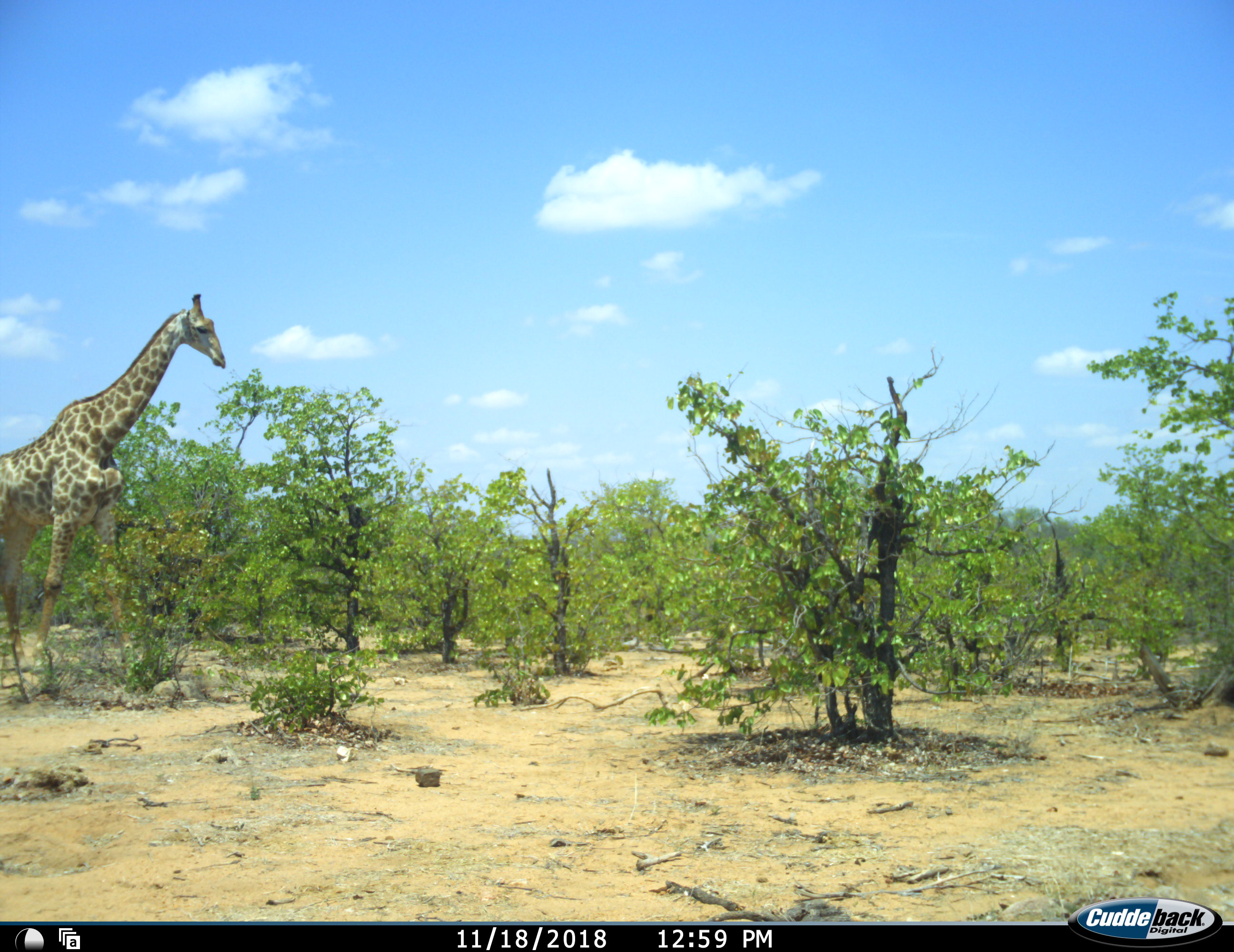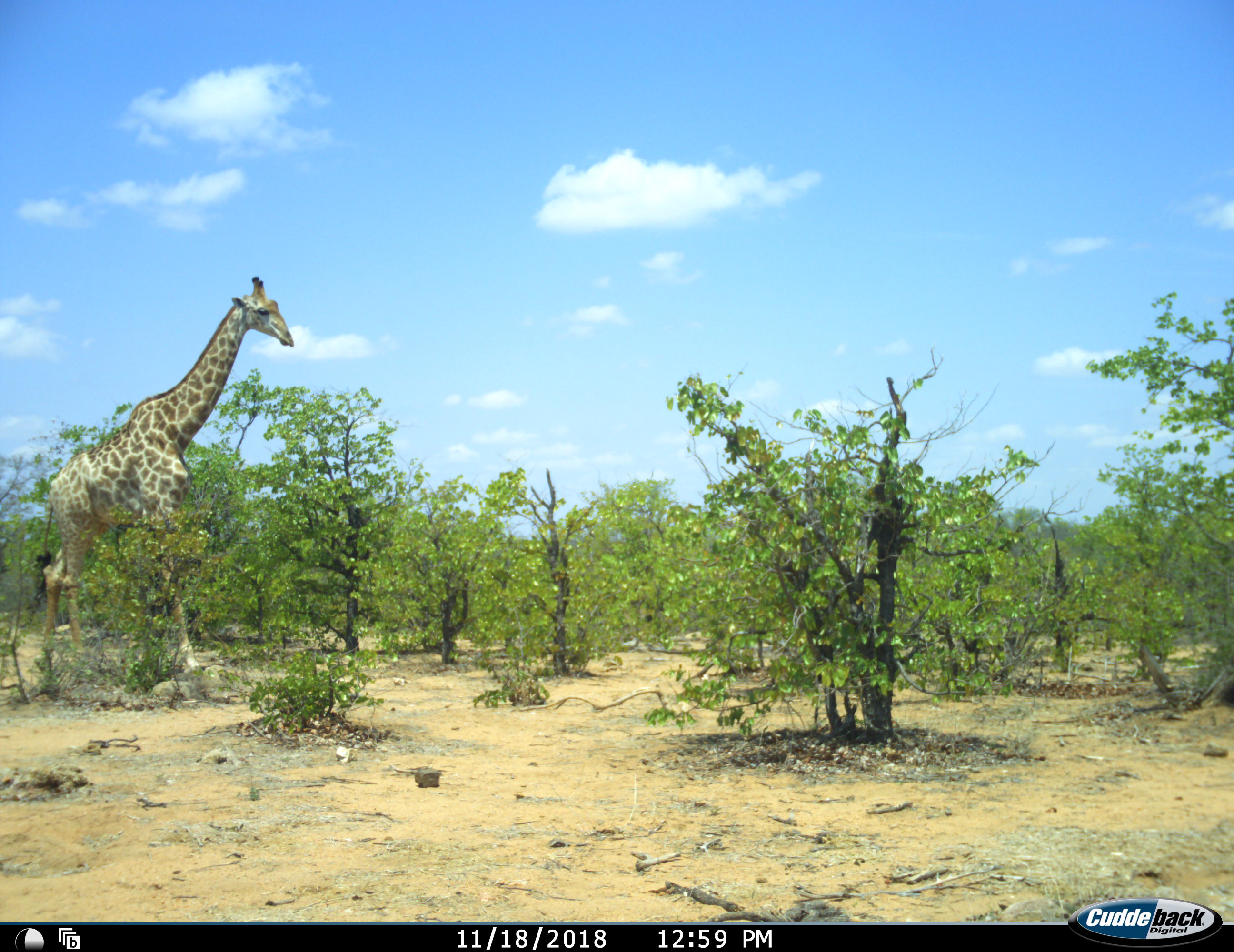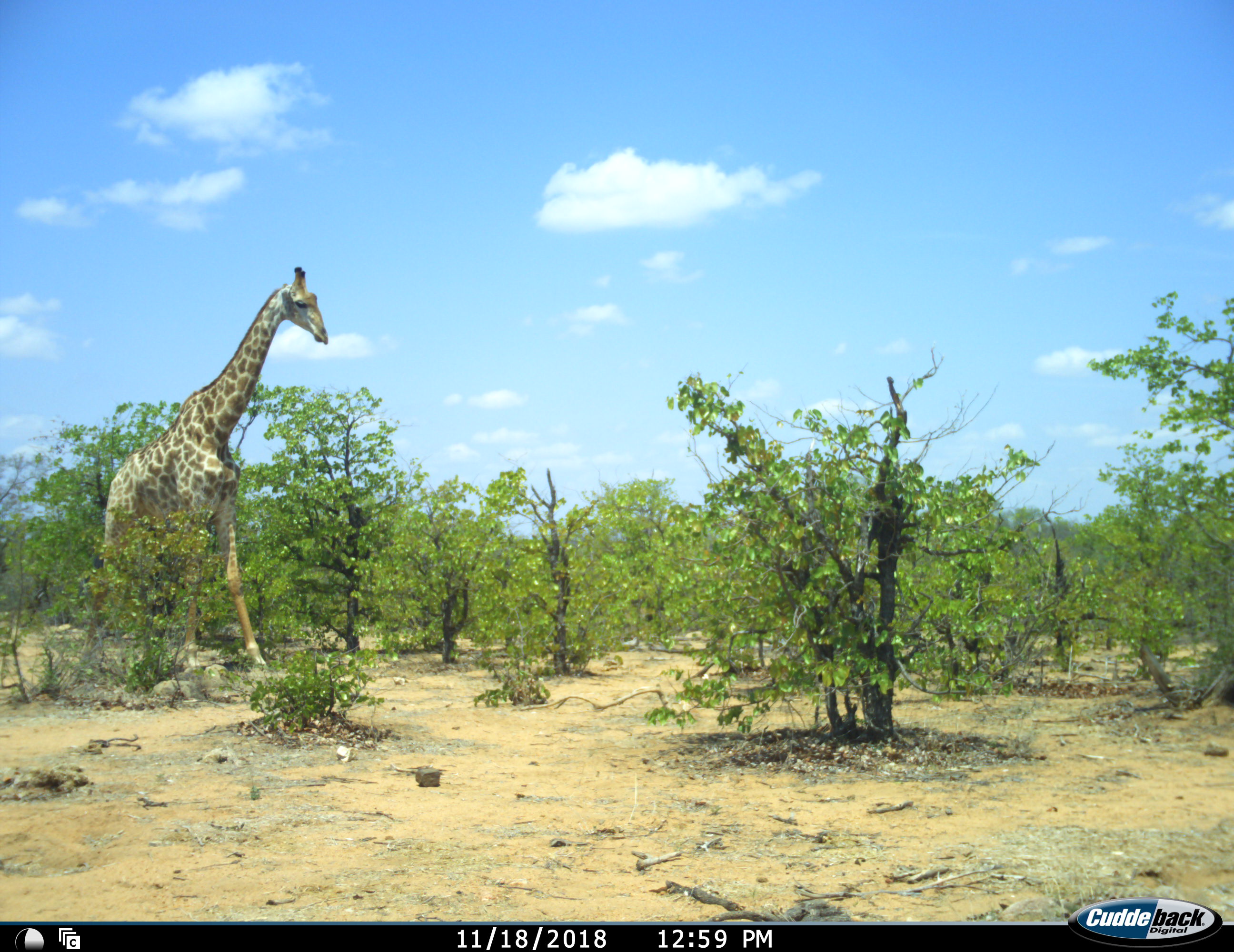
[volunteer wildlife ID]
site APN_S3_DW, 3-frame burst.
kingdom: Animalia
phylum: Chordata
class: Mammalia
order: Artiodactyla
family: Giraffidae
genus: Giraffa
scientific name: Giraffa camelopardalis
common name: giraffe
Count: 1.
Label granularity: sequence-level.